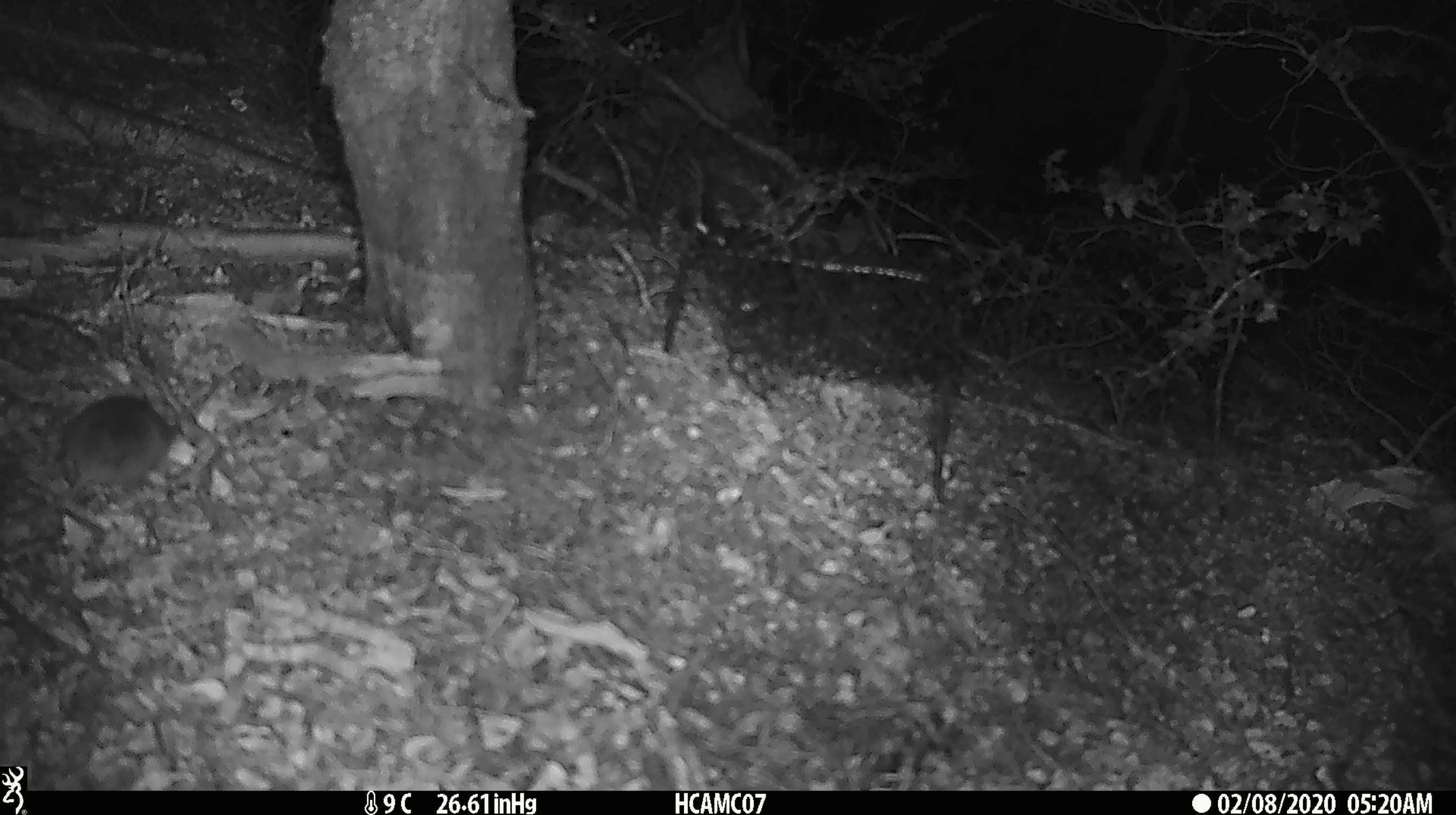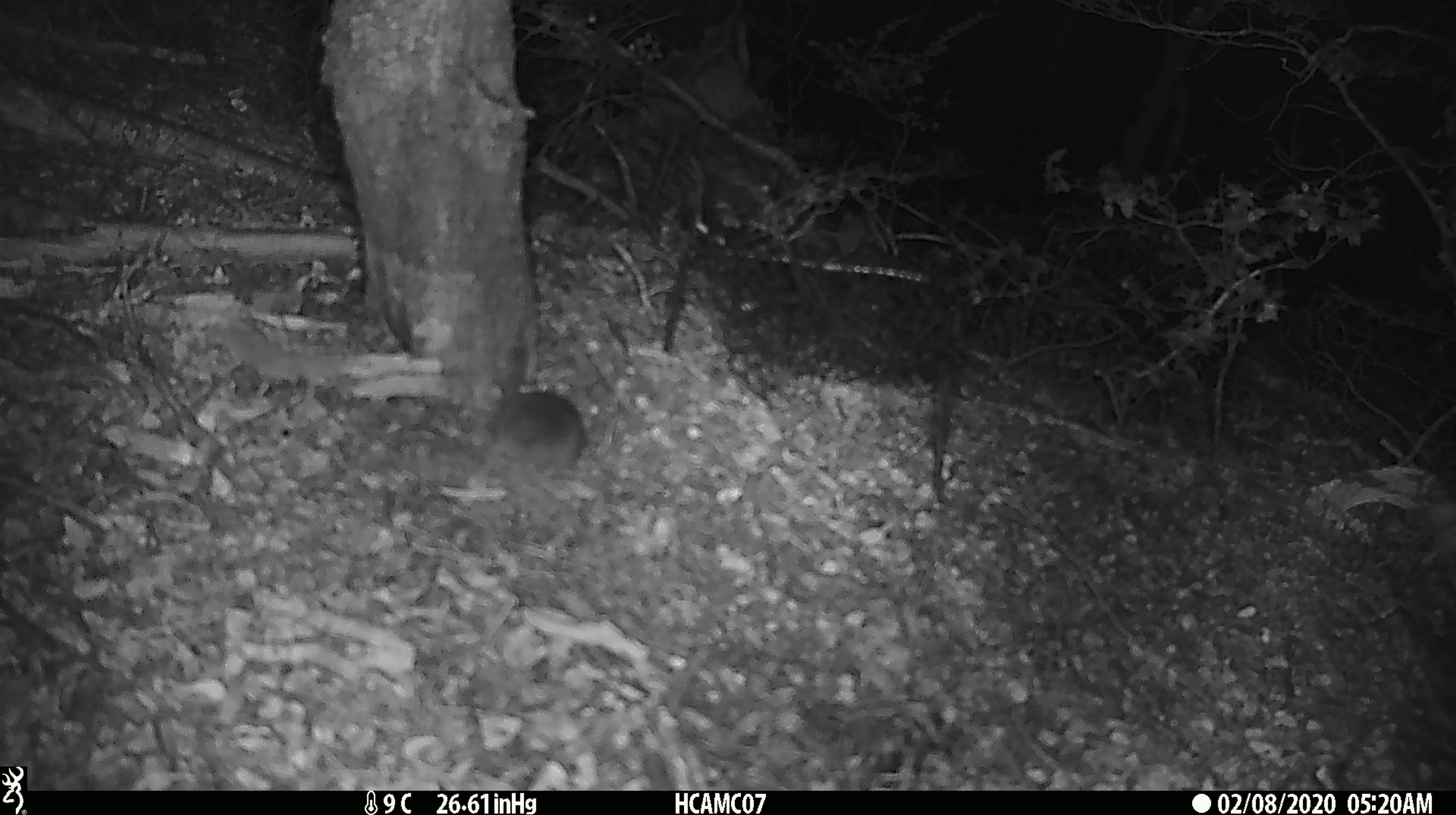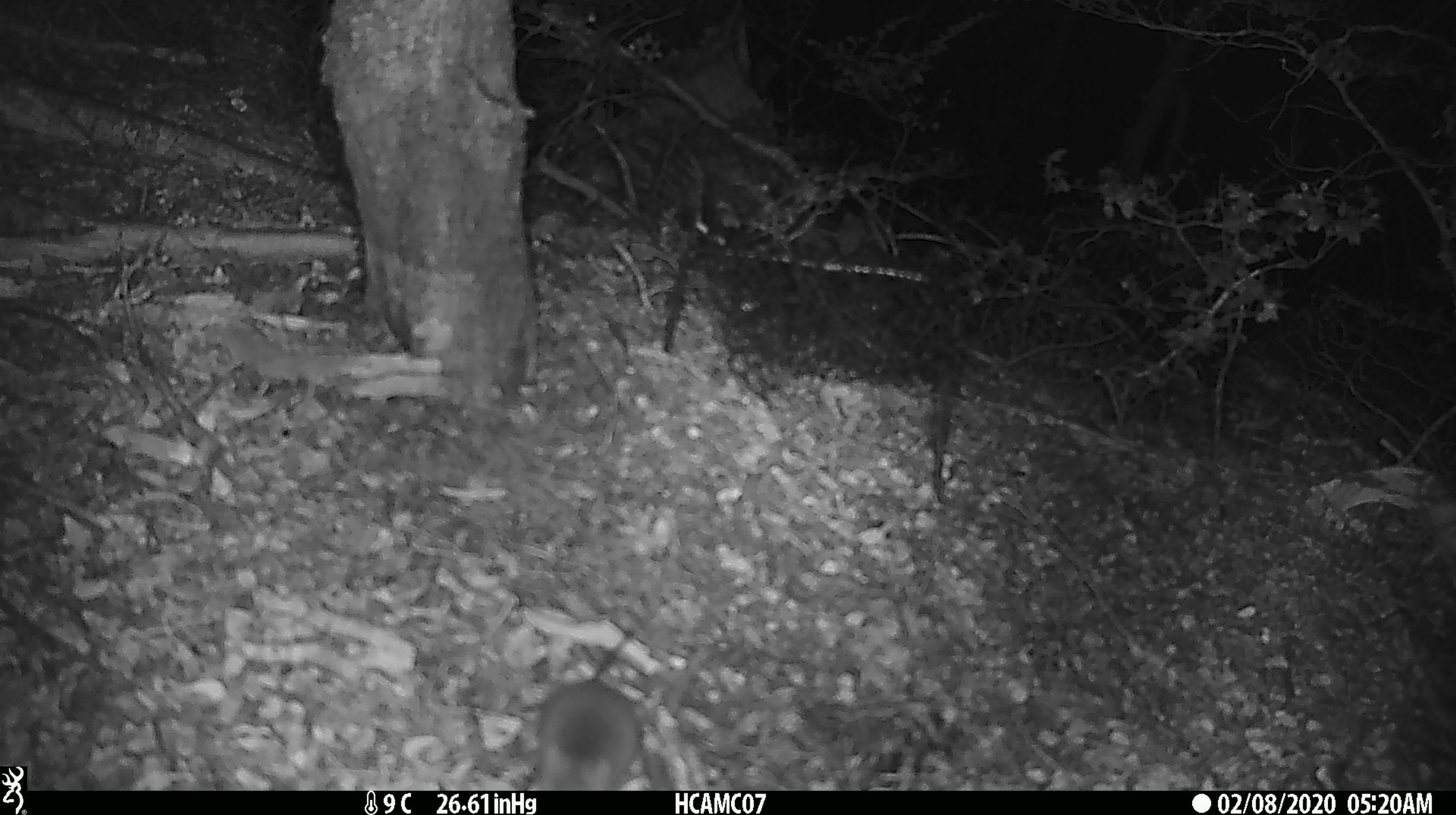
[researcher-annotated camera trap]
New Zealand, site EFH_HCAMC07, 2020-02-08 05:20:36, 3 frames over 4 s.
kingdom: Animalia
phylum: Chordata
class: Mammalia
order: Rodentia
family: Muridae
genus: Mus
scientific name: Mus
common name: mouse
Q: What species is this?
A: Mouse (Mus).